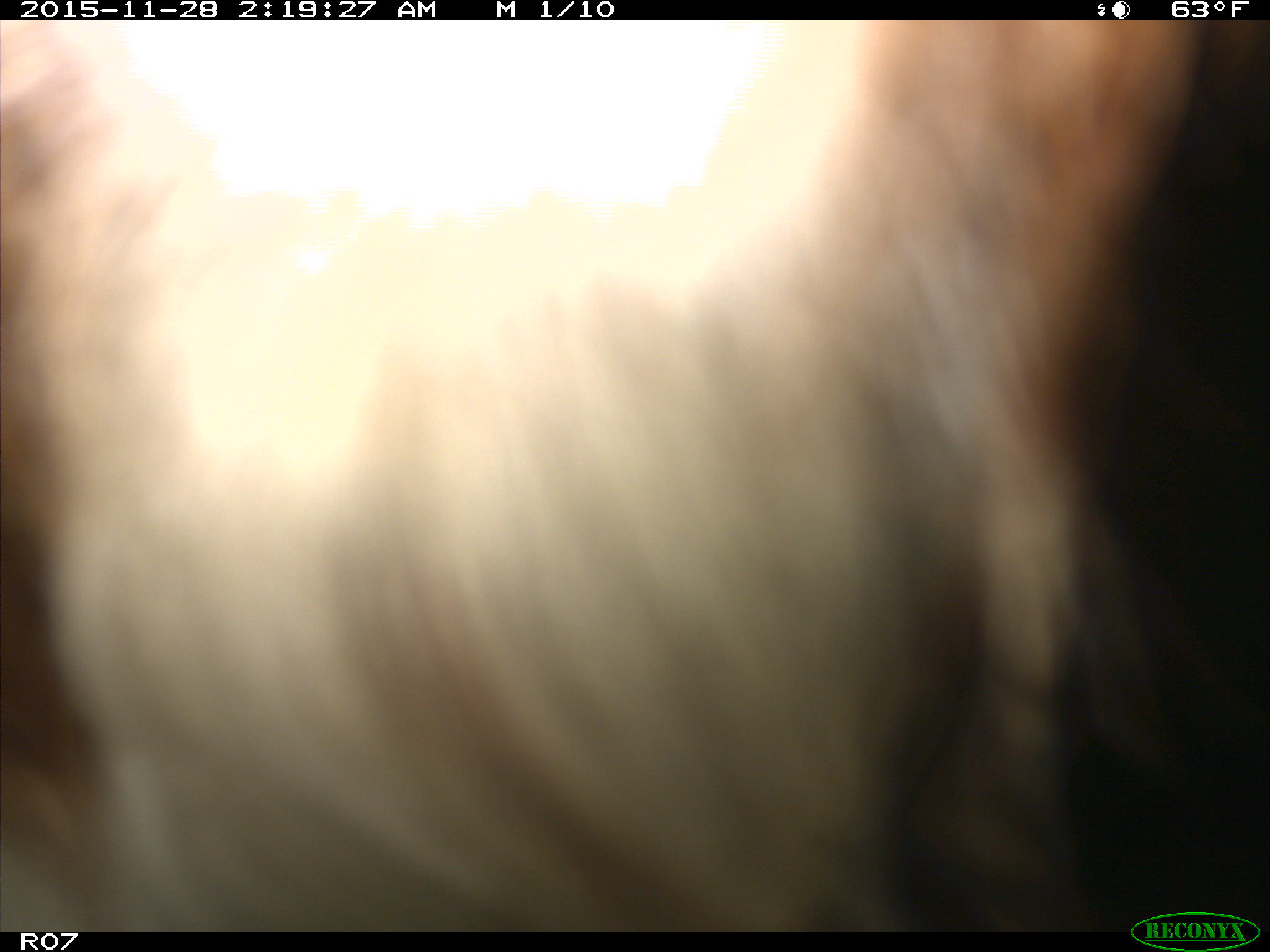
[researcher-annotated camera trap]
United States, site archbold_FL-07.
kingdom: Animalia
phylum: Chordata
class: Mammalia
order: Artiodactyla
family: Bovidae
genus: Bos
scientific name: Bos taurus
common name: domestic cow